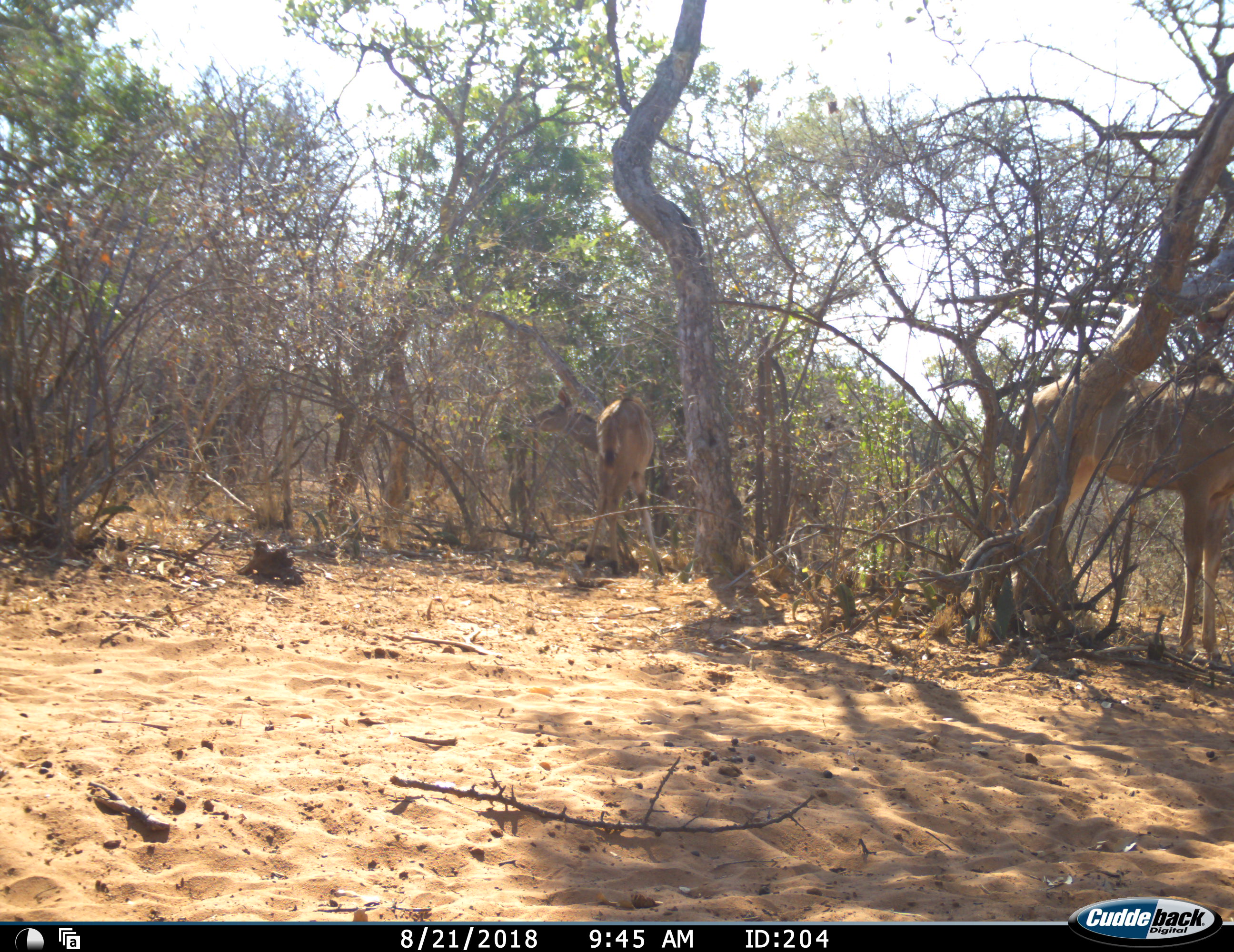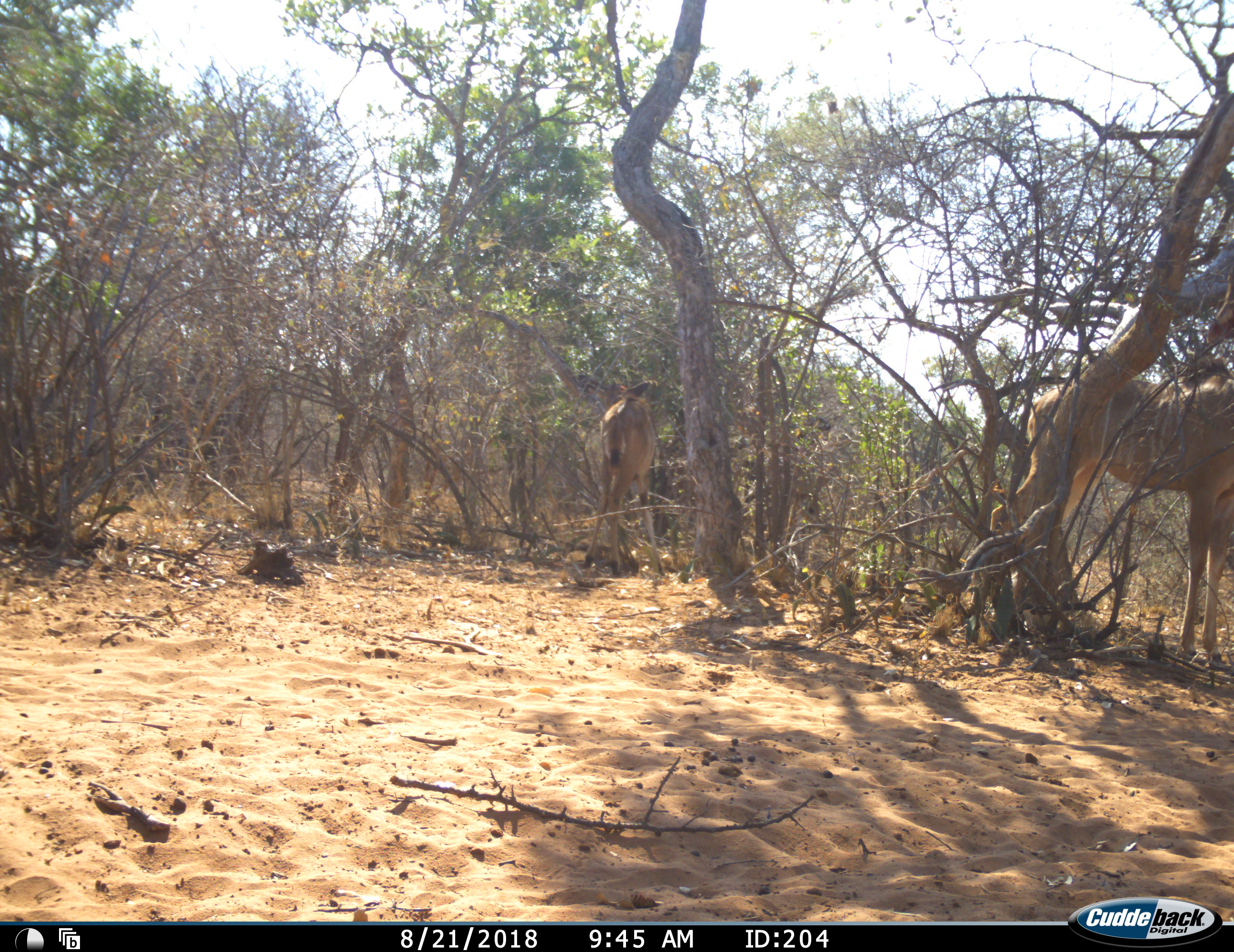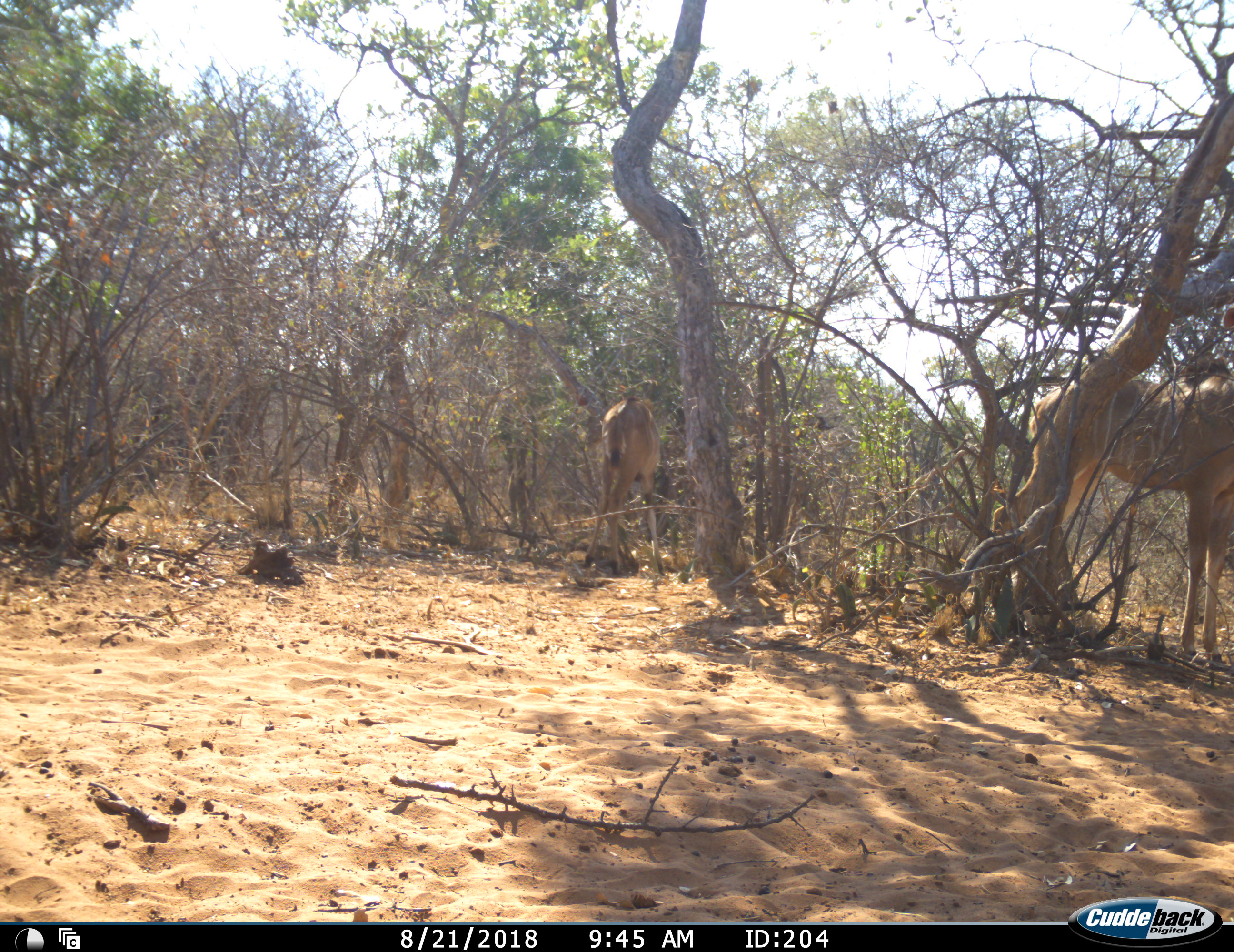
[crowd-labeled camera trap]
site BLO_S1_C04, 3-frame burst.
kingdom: Animalia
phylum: Chordata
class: Mammalia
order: Artiodactyla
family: Bovidae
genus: Tragelaphus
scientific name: Tragelaphus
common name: kudu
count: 2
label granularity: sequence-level